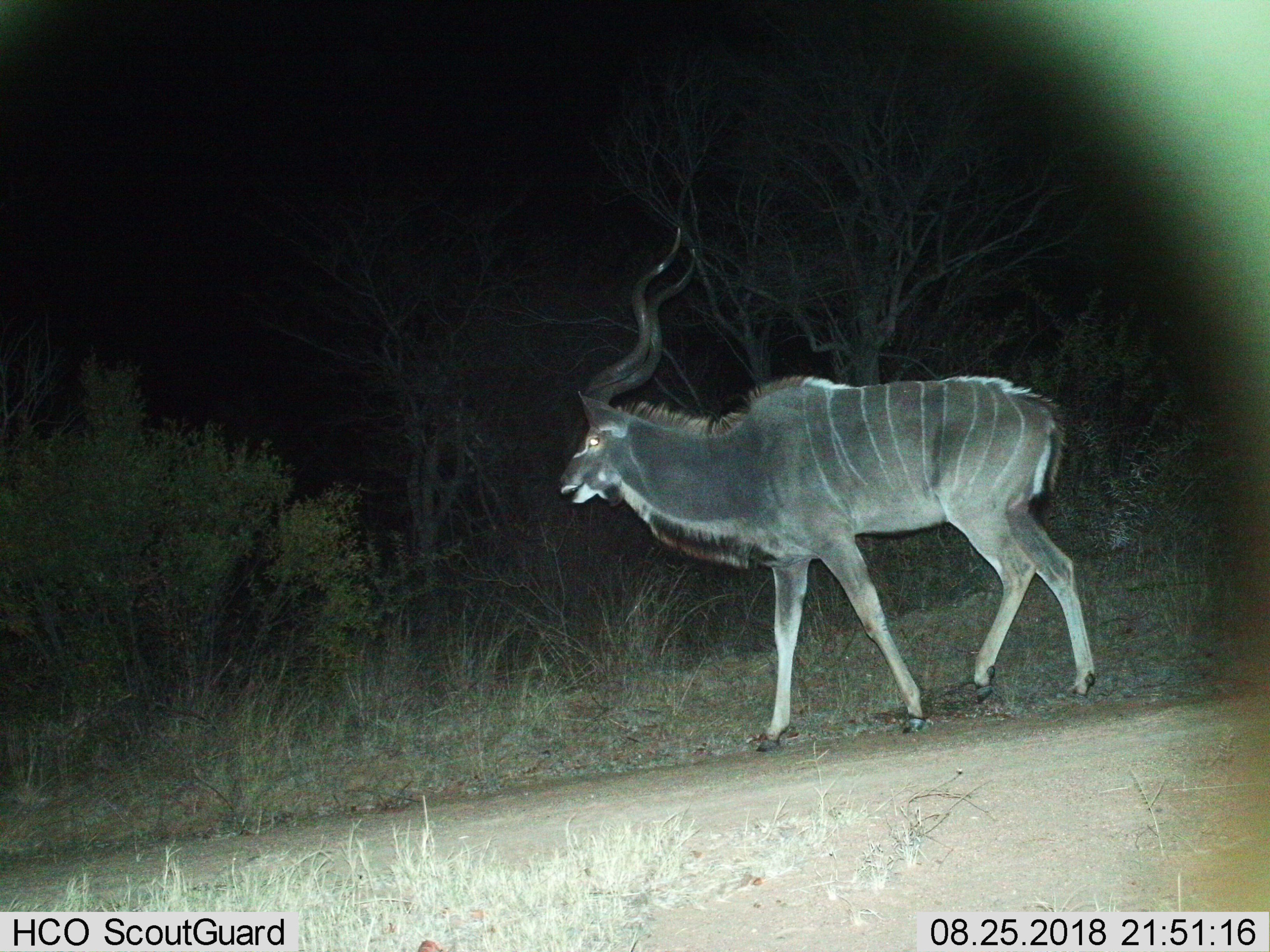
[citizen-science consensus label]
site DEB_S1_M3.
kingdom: Animalia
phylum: Chordata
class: Mammalia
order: Artiodactyla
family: Bovidae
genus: Tragelaphus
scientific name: Tragelaphus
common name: kudu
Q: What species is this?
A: Kudu (Tragelaphus).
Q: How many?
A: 1.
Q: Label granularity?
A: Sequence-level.